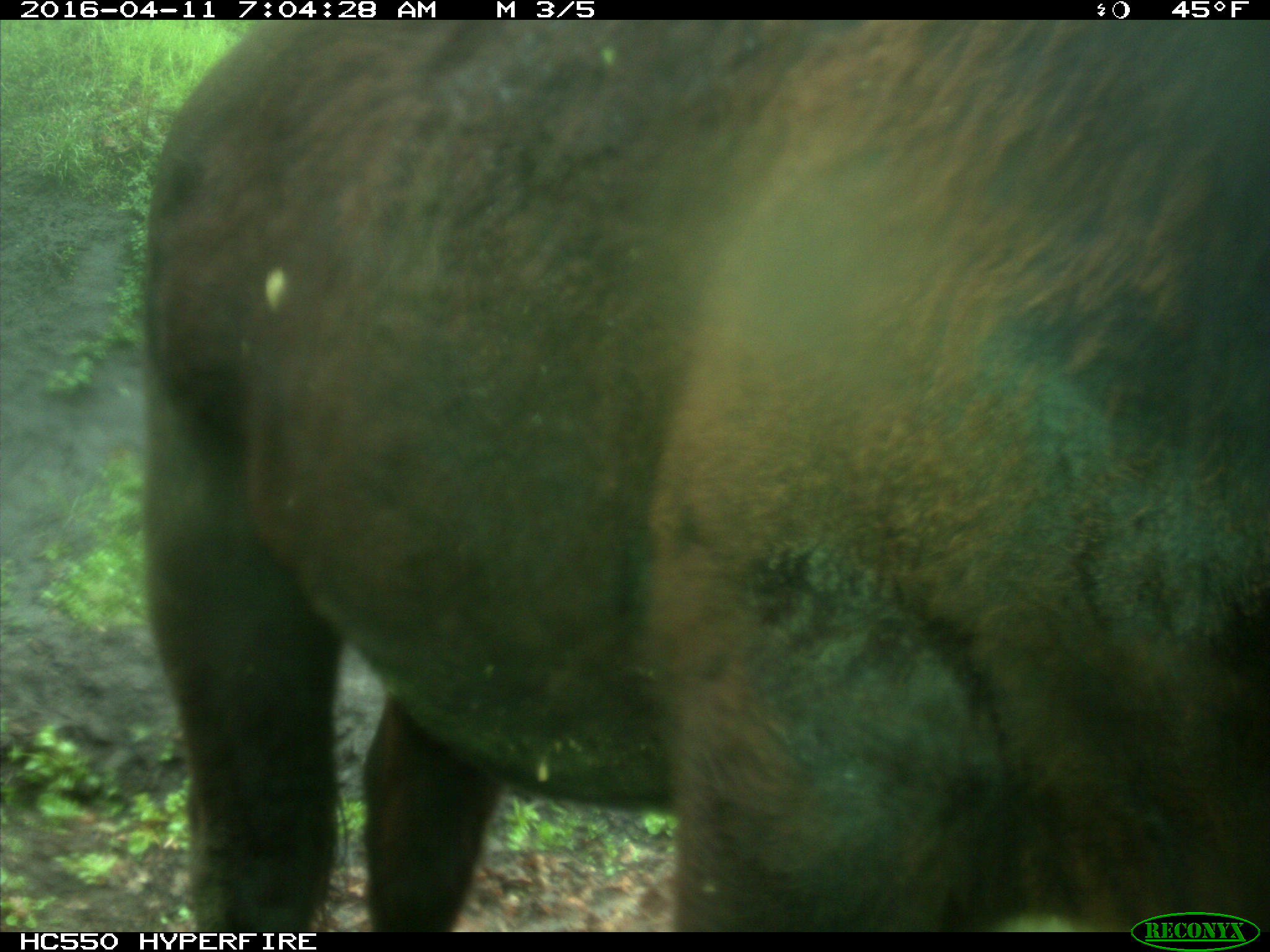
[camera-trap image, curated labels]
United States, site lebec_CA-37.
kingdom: Animalia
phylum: Chordata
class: Mammalia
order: Artiodactyla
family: Bovidae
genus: Bos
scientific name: Bos taurus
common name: domestic cow